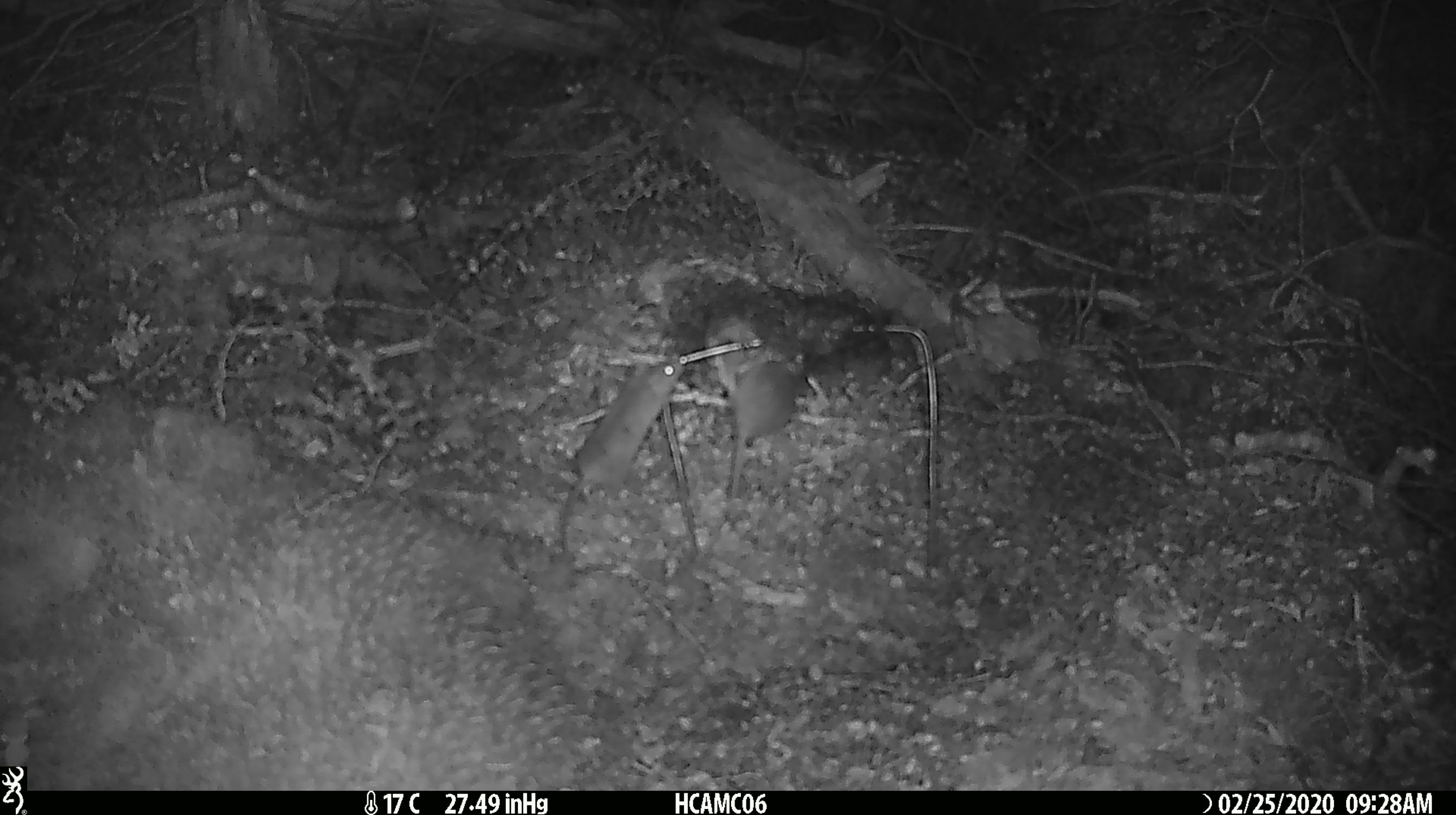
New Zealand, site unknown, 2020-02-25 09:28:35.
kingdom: Animalia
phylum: Chordata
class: Mammalia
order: Rodentia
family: Muridae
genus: Mus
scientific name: Mus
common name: mouse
Mouse (Mus).